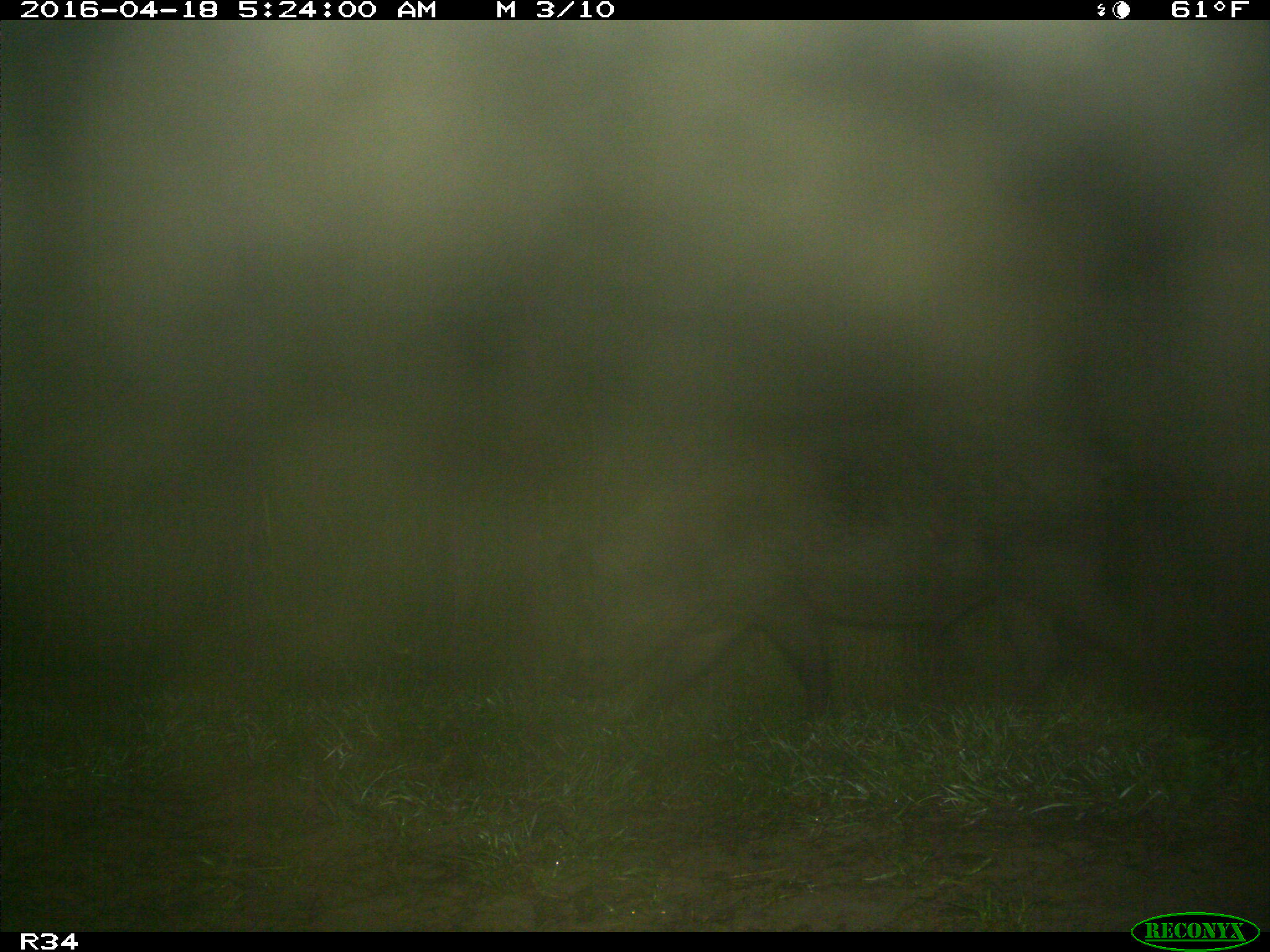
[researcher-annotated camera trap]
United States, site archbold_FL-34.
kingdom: Animalia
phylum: Chordata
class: Mammalia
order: Artiodactyla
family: Suidae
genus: Sus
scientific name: Sus scrofa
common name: wild boar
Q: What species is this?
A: Sus scrofa (wild boar).